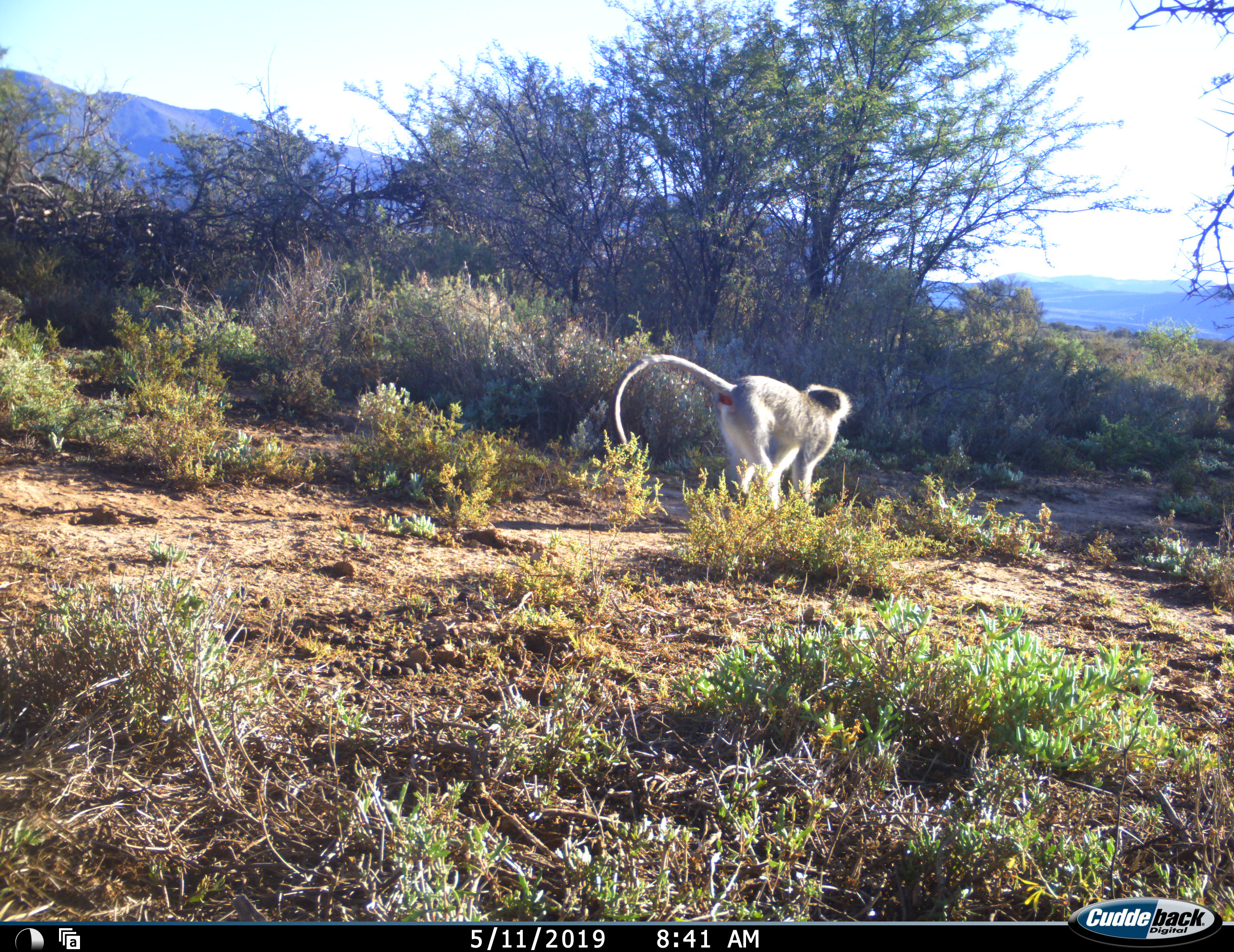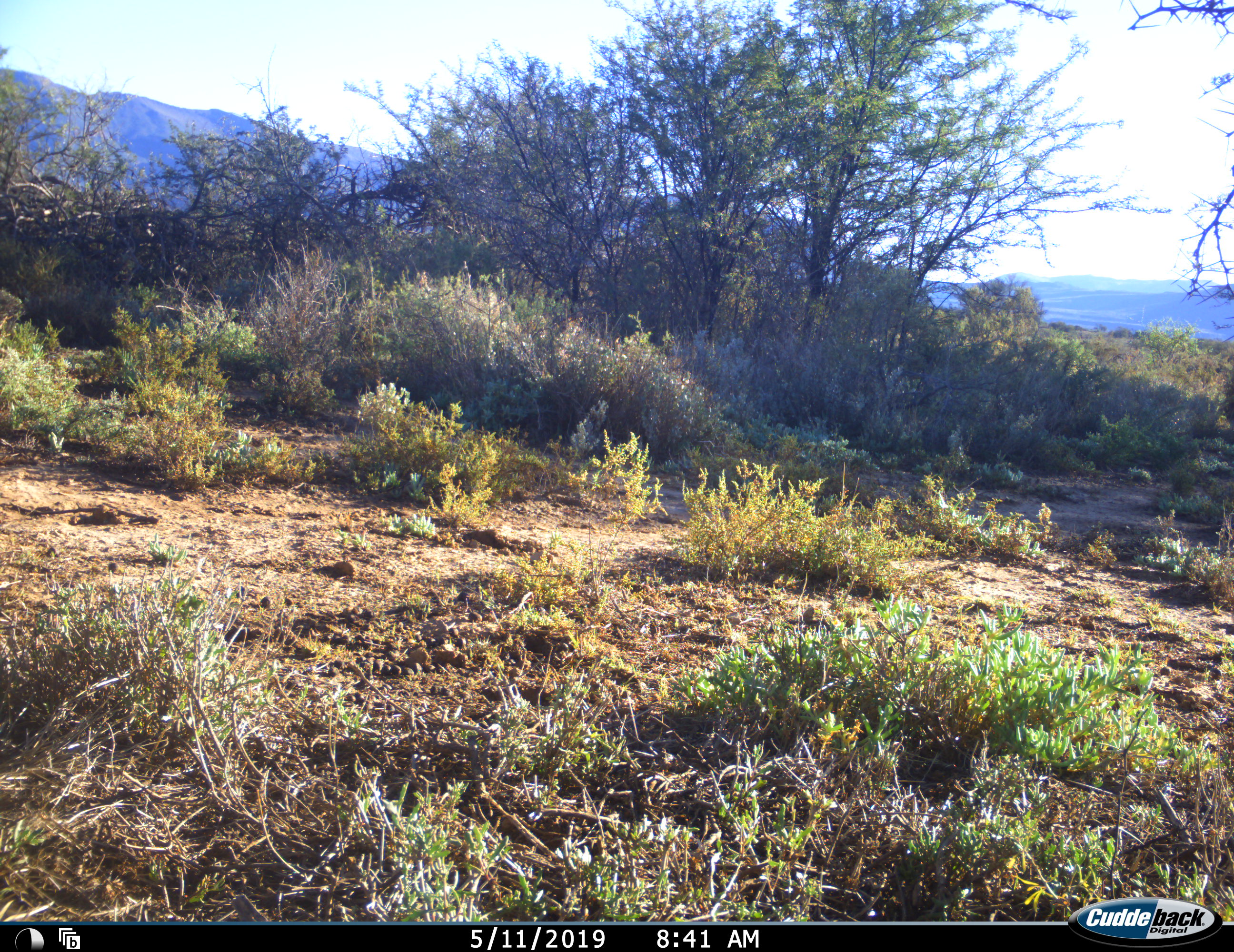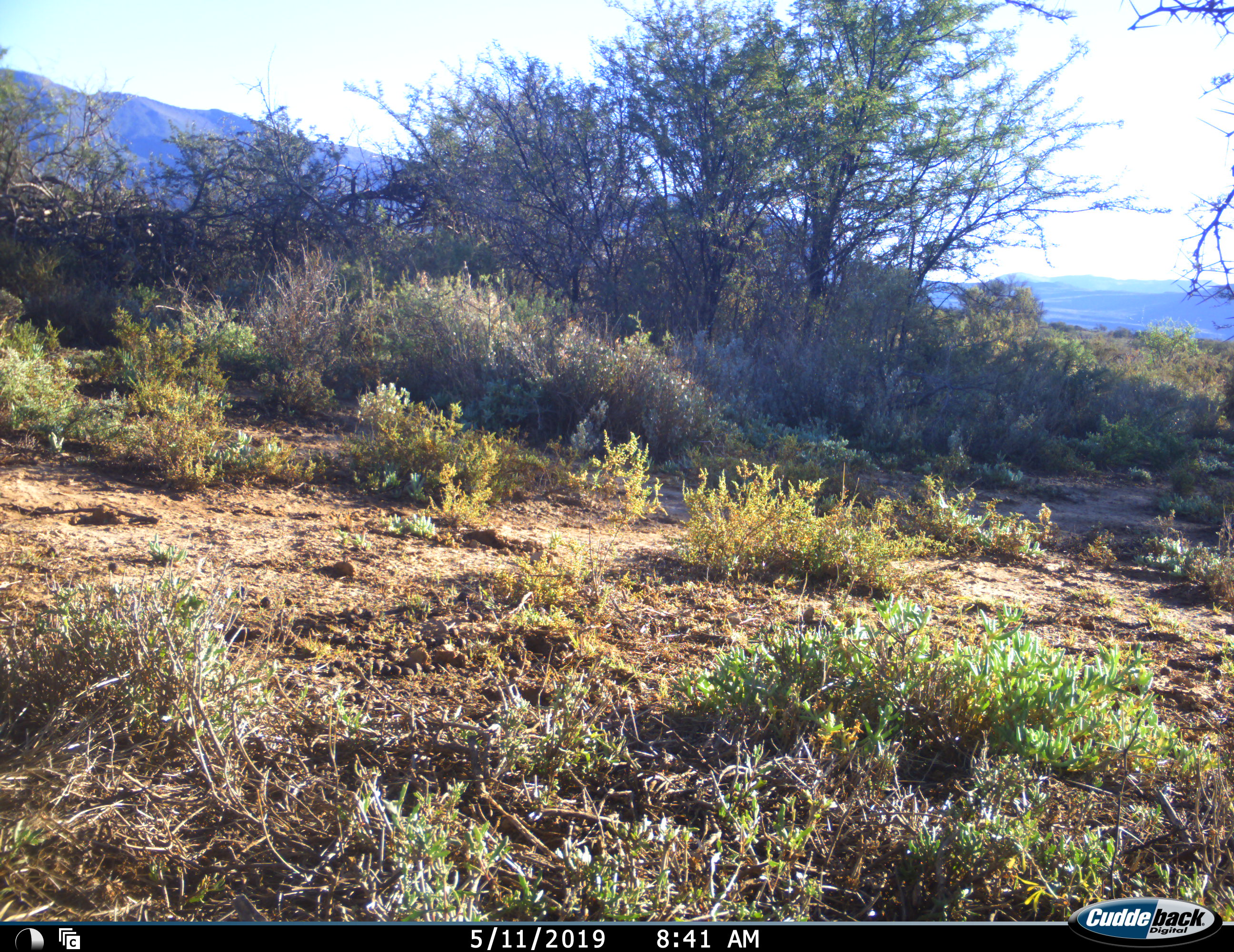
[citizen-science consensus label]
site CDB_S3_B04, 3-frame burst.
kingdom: Animalia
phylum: Chordata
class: Mammalia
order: Primates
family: Cercopithecidae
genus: Chlorocebus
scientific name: Chlorocebus pygerythrus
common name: vervet monkey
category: monkeyvervet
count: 1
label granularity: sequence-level